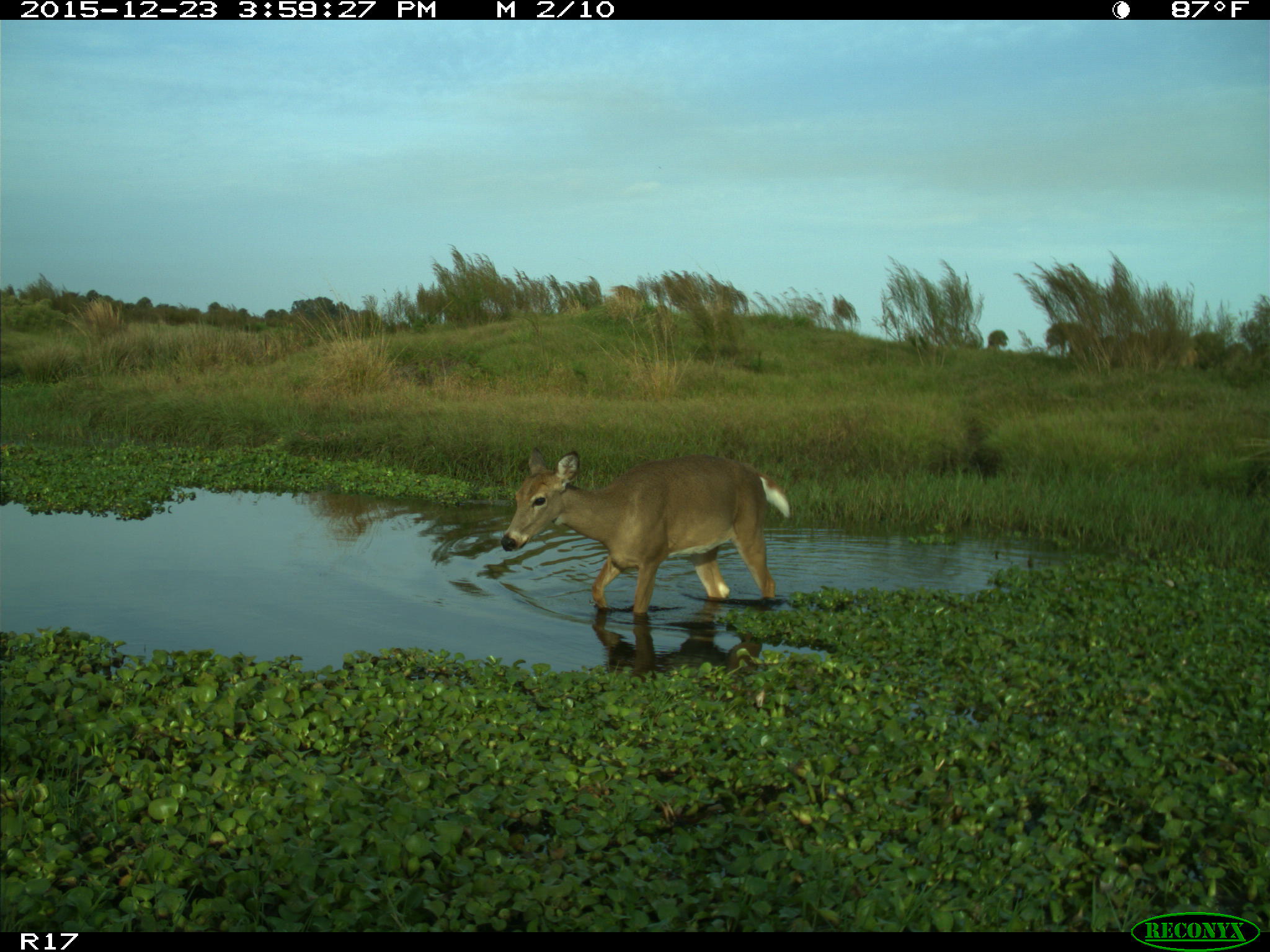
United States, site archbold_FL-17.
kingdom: Animalia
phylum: Chordata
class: Mammalia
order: Artiodactyla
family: Cervidae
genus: Odocoileus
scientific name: Odocoileus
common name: deer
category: unidentified deer